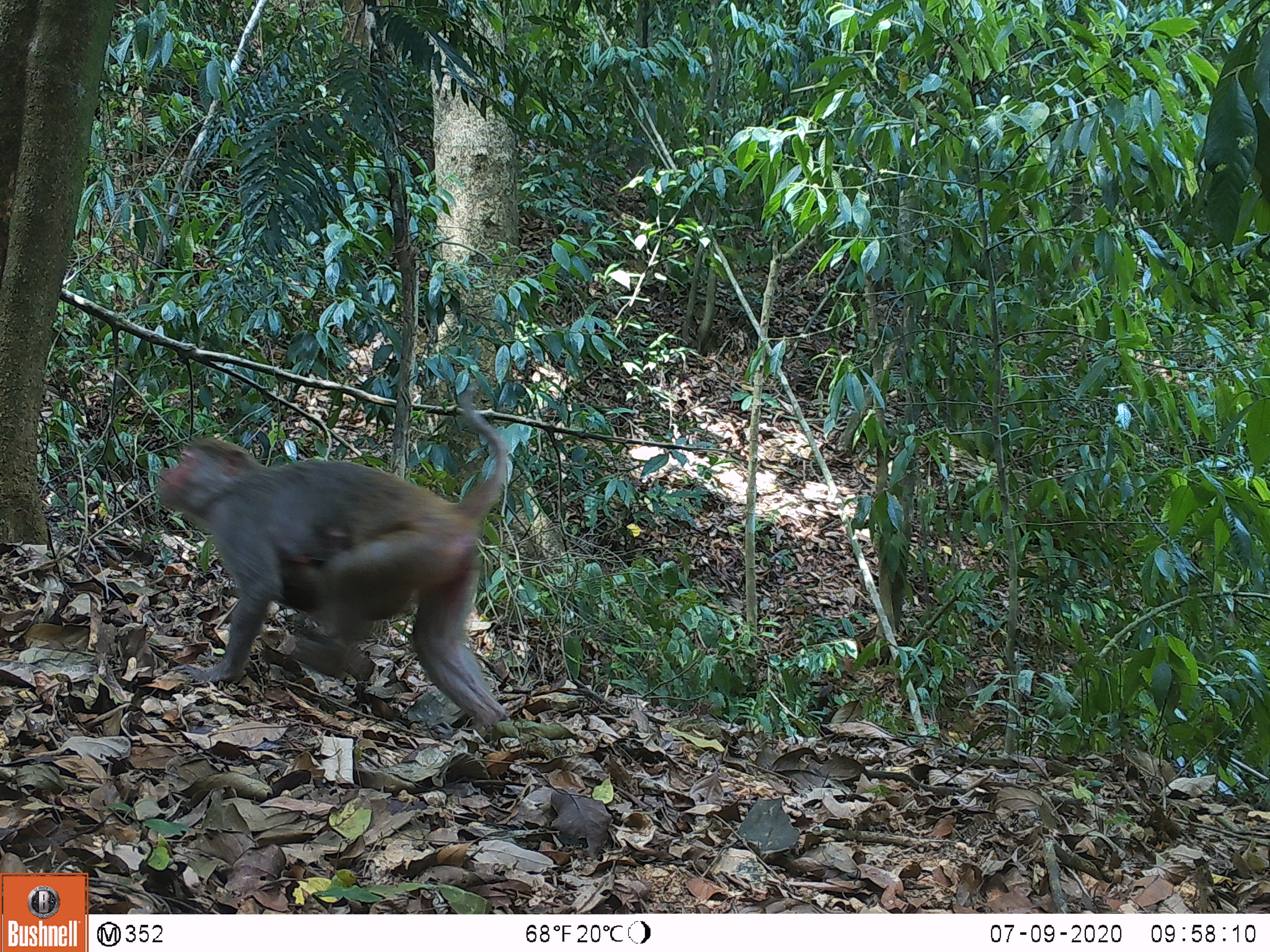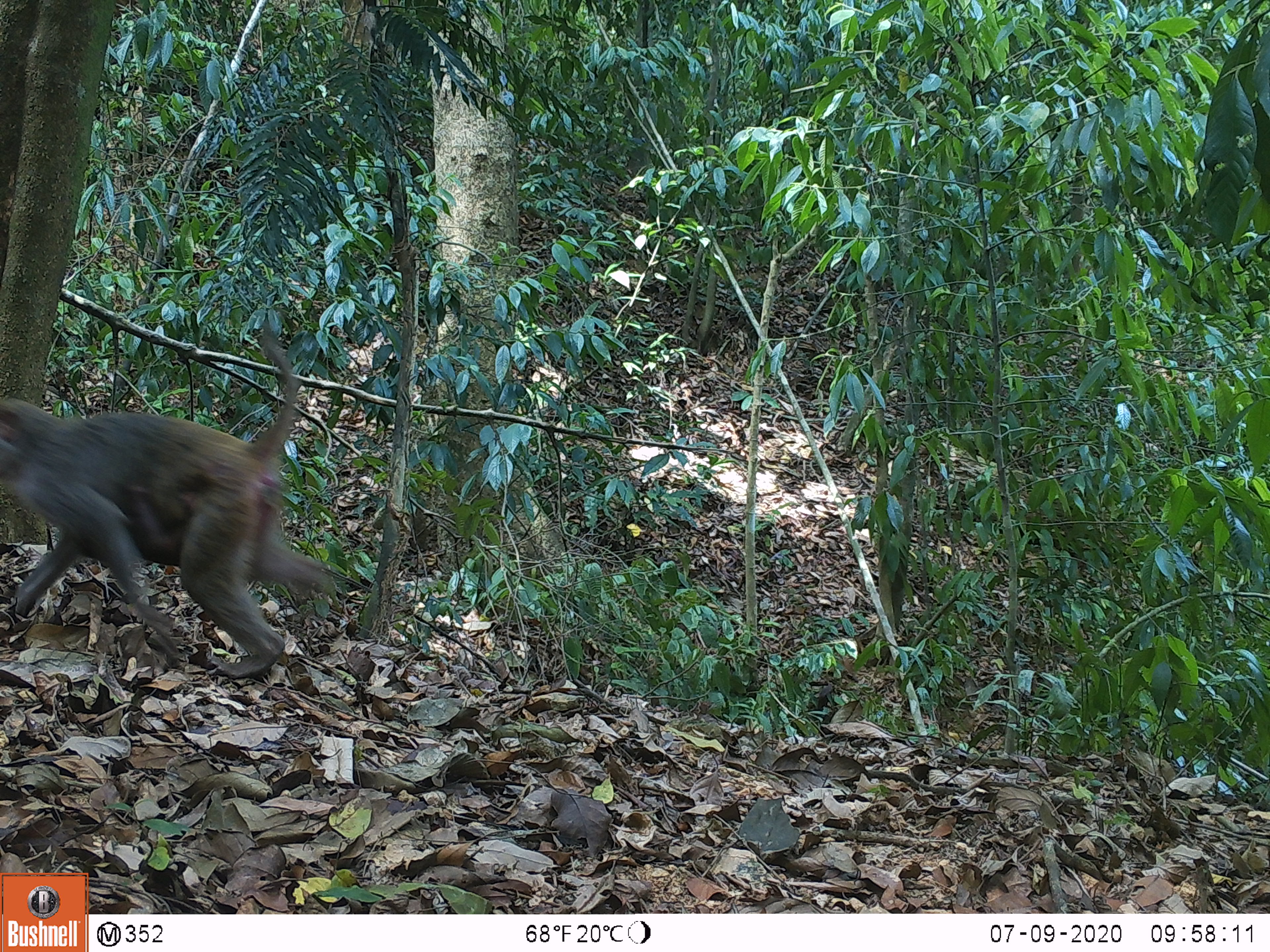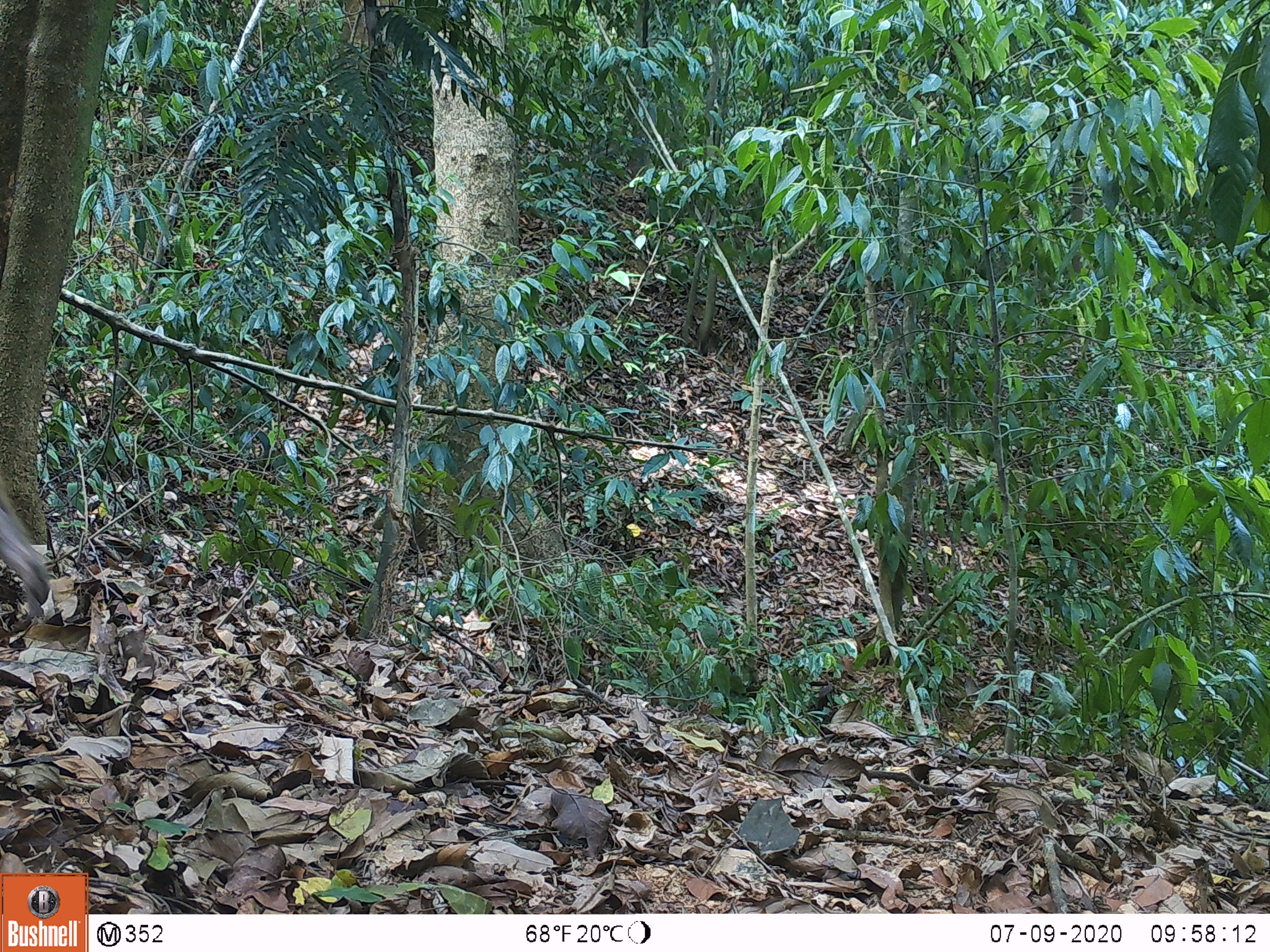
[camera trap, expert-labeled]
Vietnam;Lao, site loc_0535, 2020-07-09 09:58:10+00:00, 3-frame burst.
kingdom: Animalia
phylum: Chordata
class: Mammalia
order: Primates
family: Cercopithecidae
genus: Macaca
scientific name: Macaca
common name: macaques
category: assam or rhesus macaque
Assam or rhesus macaque (macaques) (Macaca). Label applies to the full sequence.